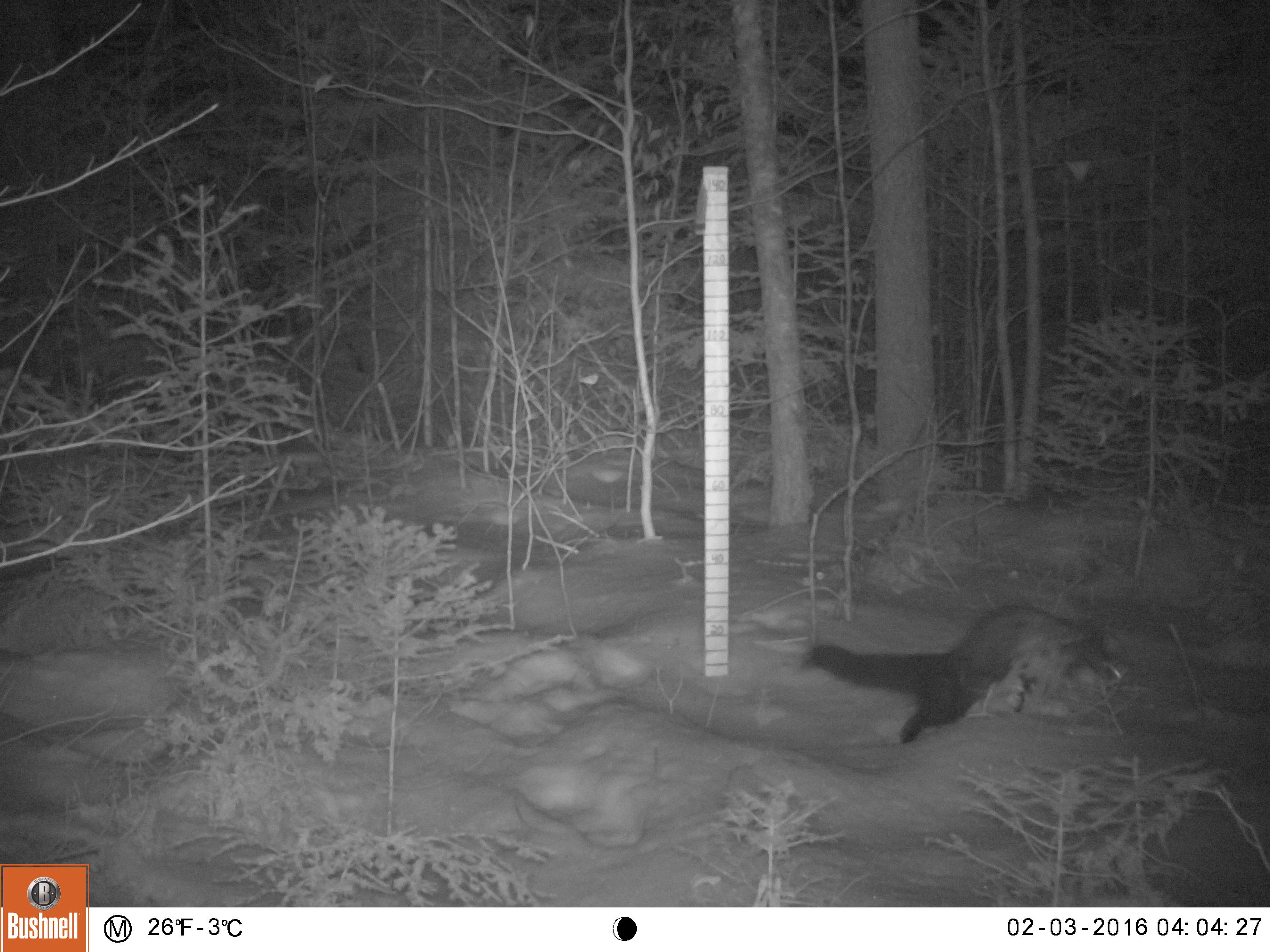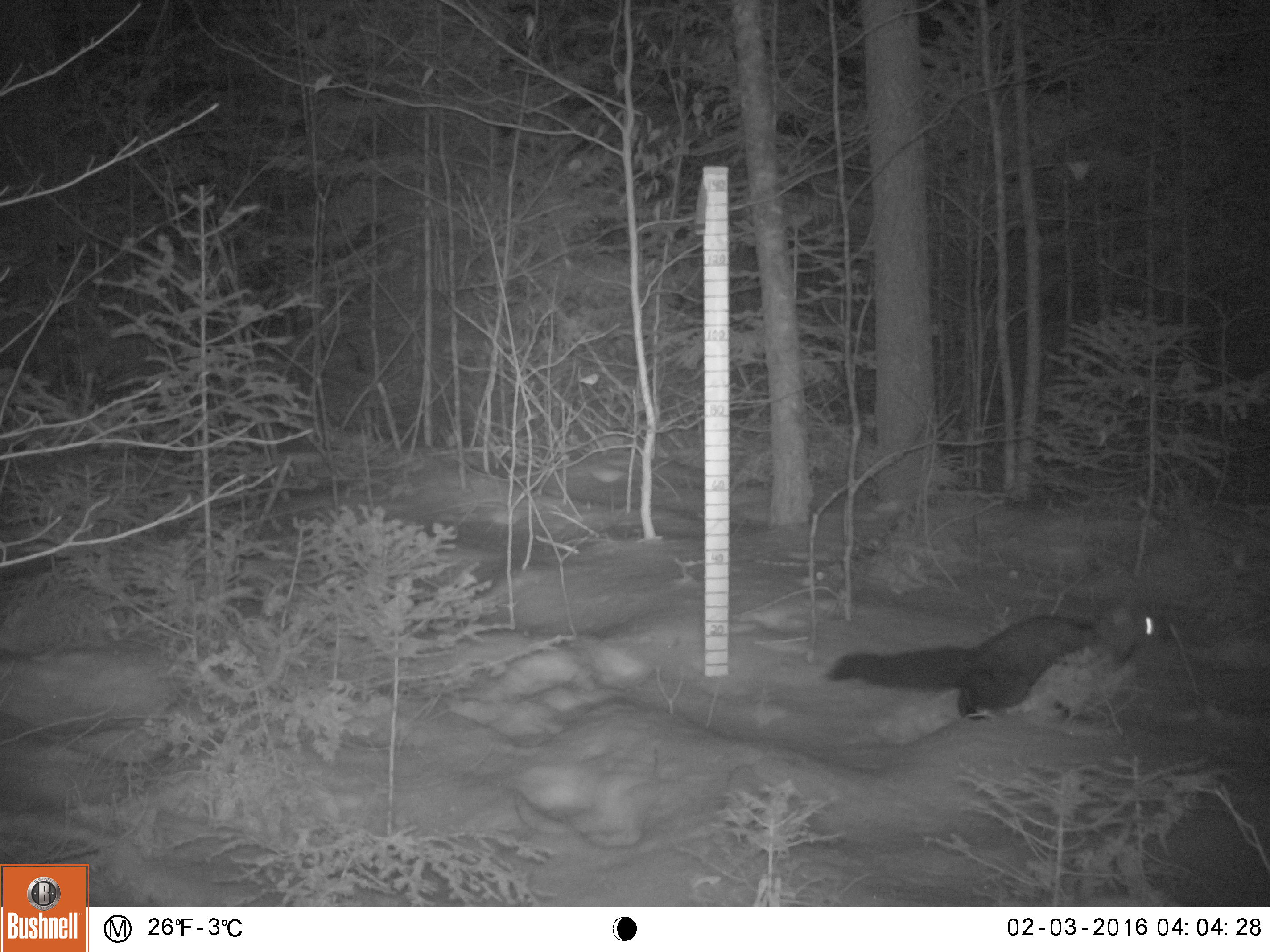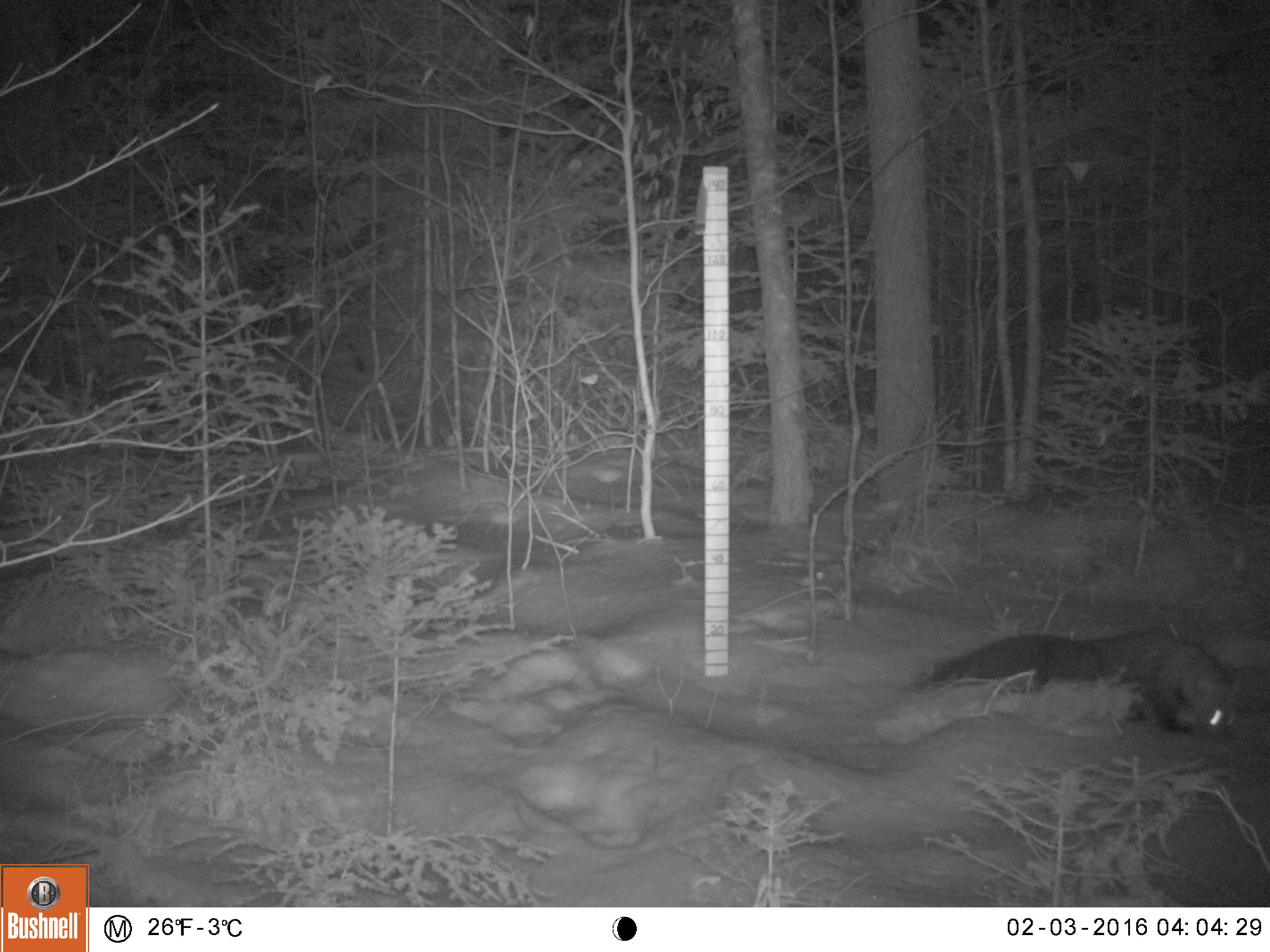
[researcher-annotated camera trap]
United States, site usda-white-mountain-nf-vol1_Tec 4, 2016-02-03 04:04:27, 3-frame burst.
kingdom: Animalia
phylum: Chordata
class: Mammalia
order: Carnivora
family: Mustelidae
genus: Pekania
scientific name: Pekania pennanti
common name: fisher